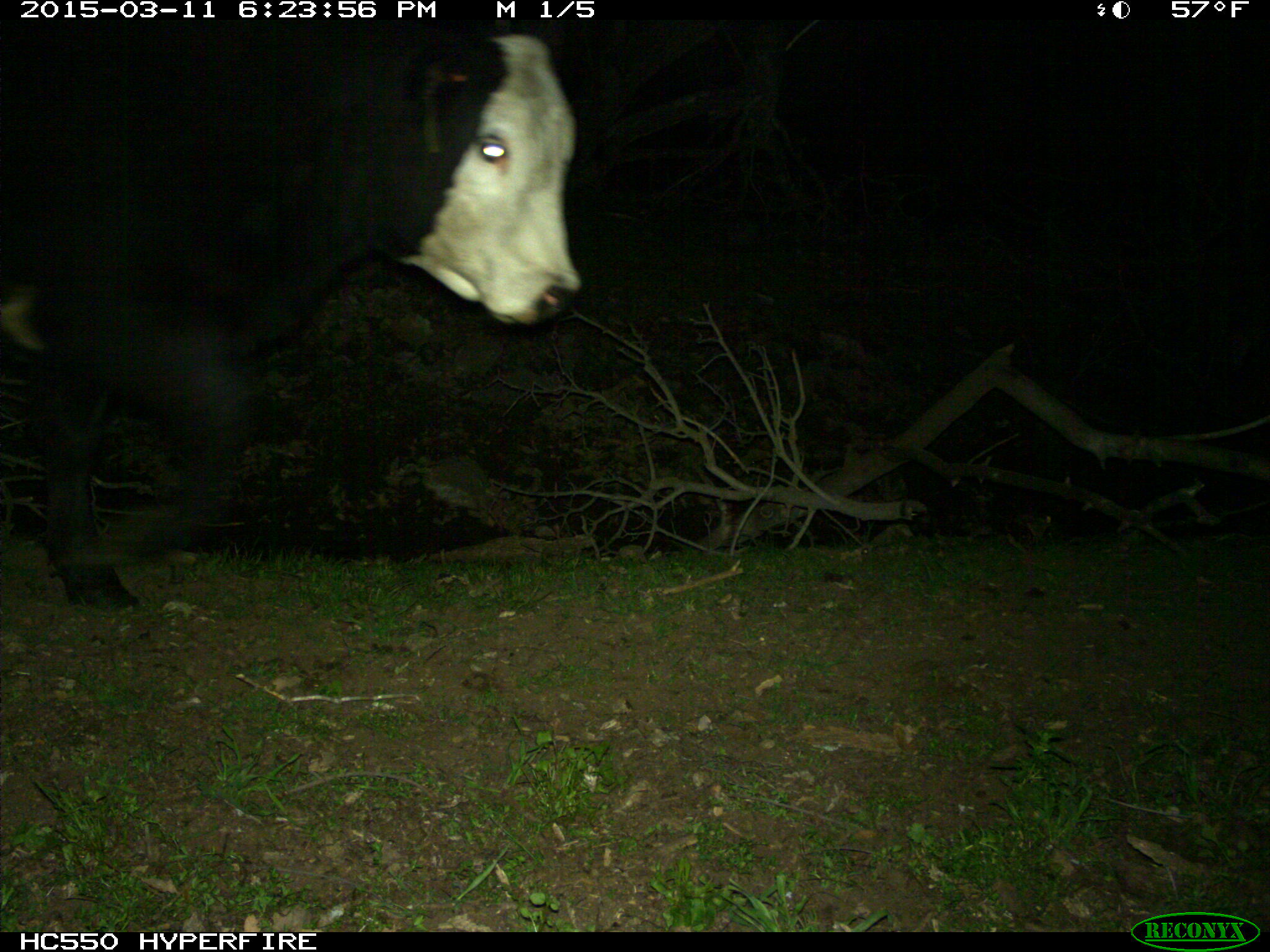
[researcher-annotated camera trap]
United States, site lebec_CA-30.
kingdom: Animalia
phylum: Chordata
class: Mammalia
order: Artiodactyla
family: Bovidae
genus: Bos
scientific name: Bos taurus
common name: domestic cow